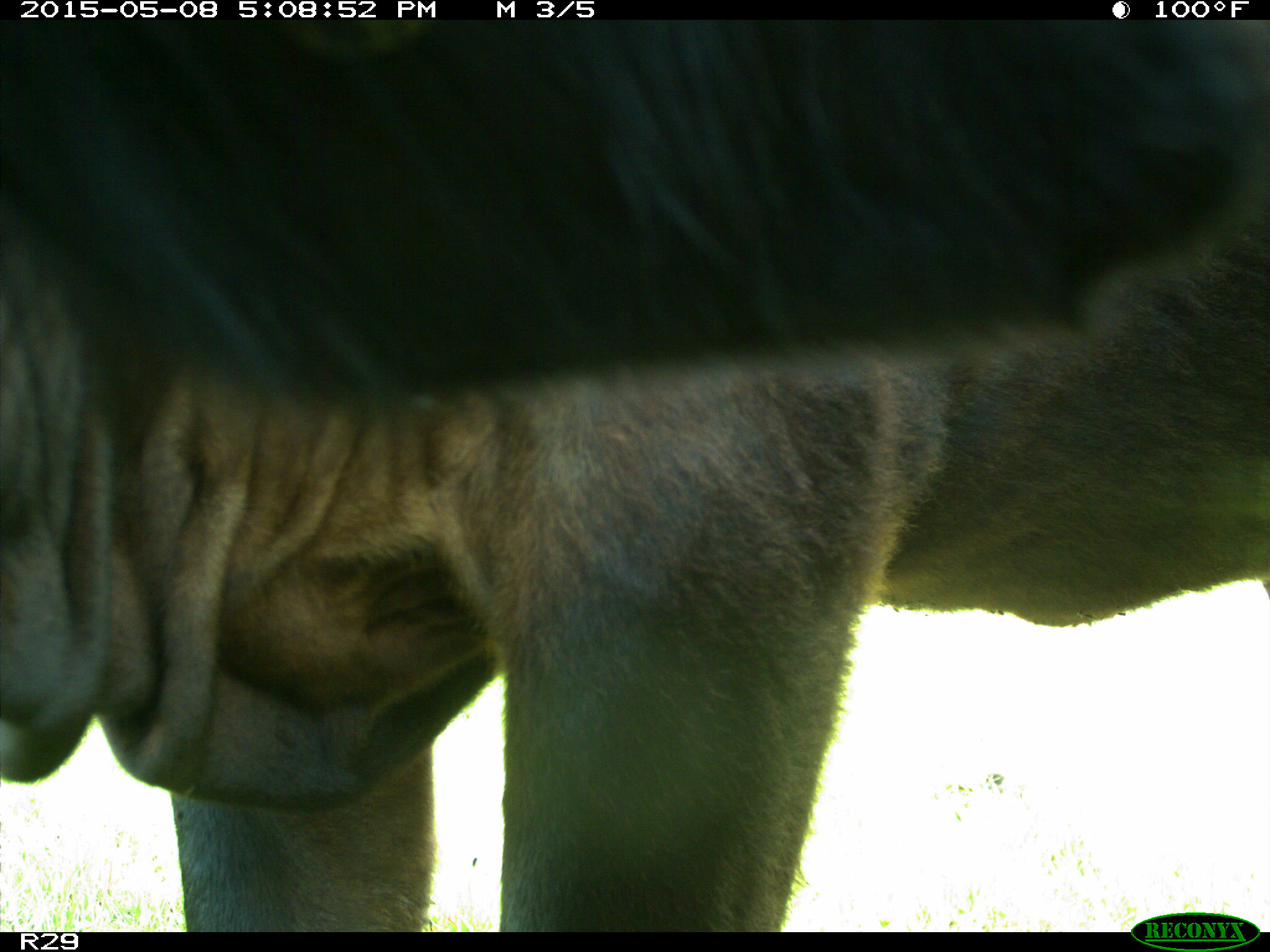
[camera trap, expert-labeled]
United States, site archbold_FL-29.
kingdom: Animalia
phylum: Chordata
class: Mammalia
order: Artiodactyla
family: Bovidae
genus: Bos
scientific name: Bos taurus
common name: domestic cow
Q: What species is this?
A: Bos taurus (domestic cow).